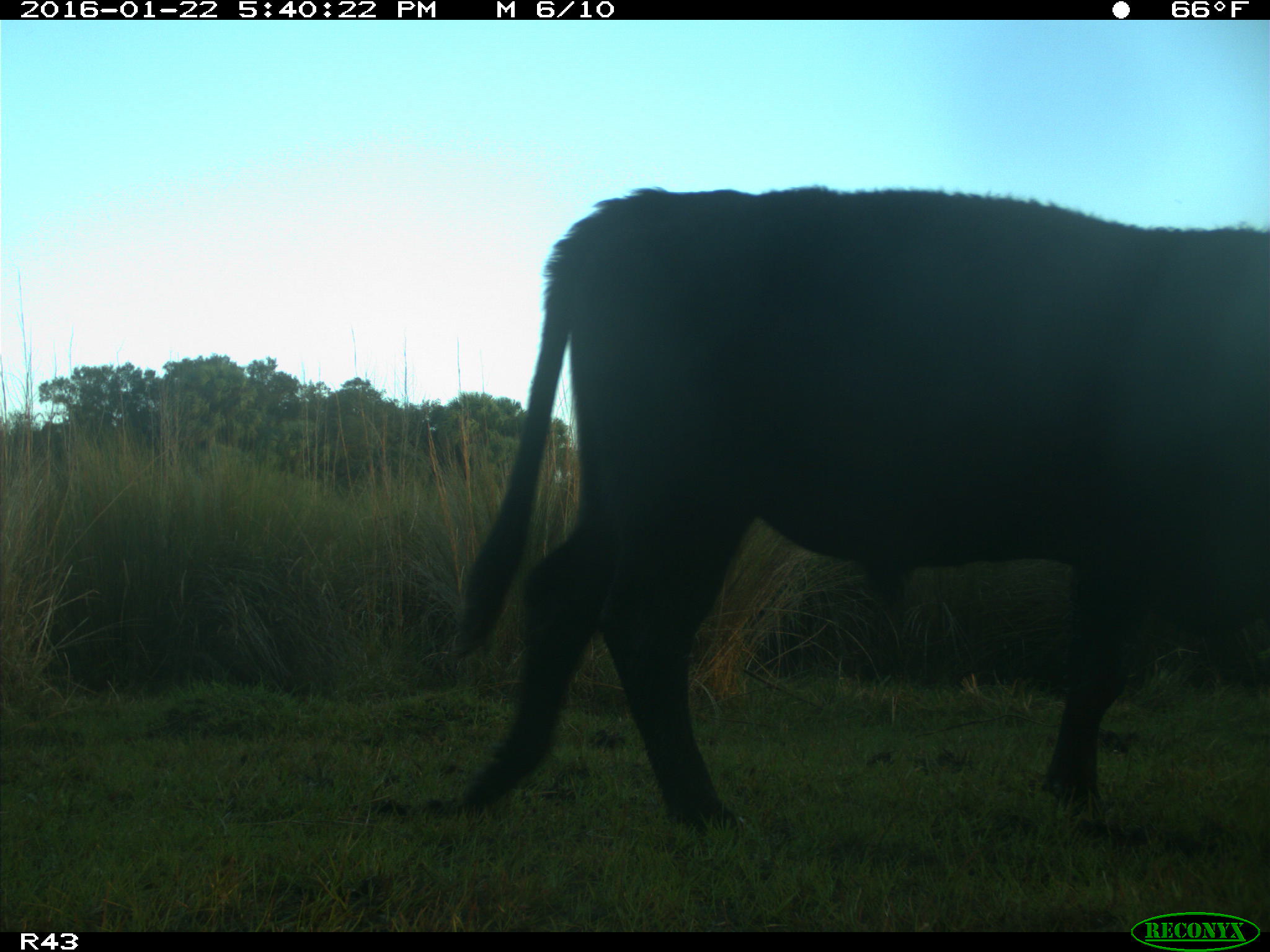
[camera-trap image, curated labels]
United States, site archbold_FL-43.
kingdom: Animalia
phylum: Chordata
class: Mammalia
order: Artiodactyla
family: Bovidae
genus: Bos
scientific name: Bos taurus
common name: domestic cow